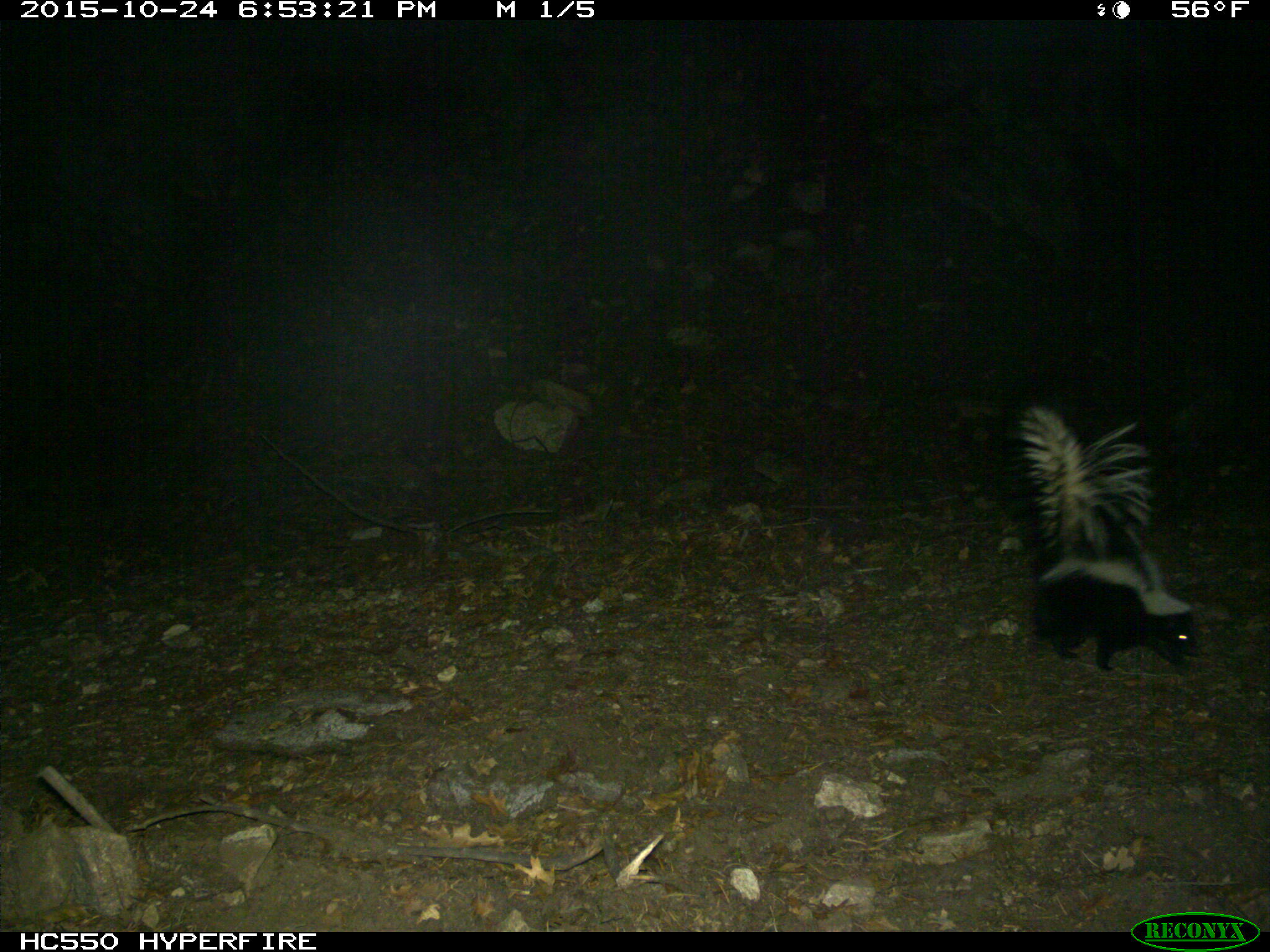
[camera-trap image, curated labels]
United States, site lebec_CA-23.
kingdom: Animalia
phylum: Chordata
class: Mammalia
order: Carnivora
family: Mephitidae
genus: Mephitis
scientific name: Mephitis mephitis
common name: striped skunk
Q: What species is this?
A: Mephitis mephitis (striped skunk).